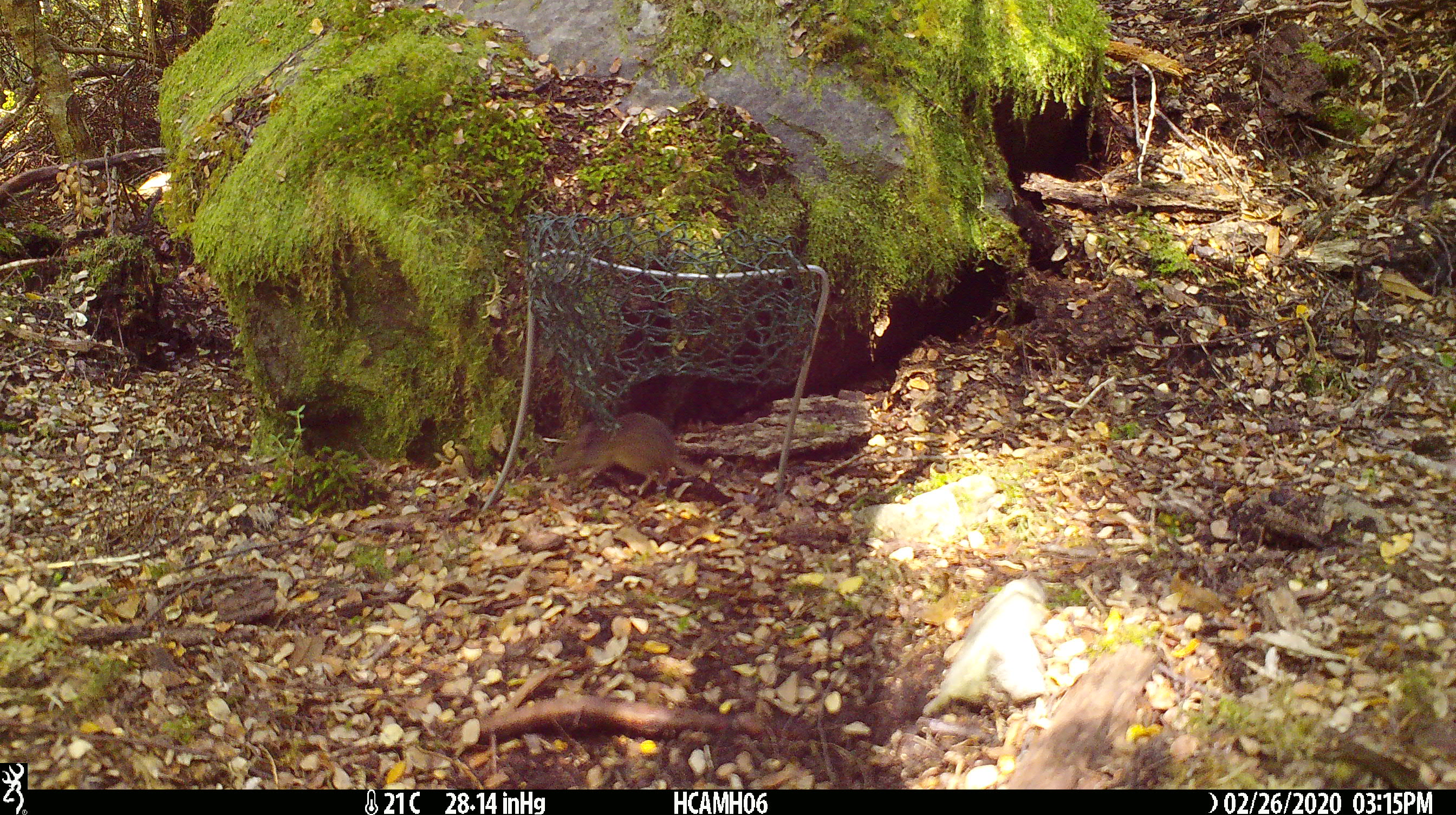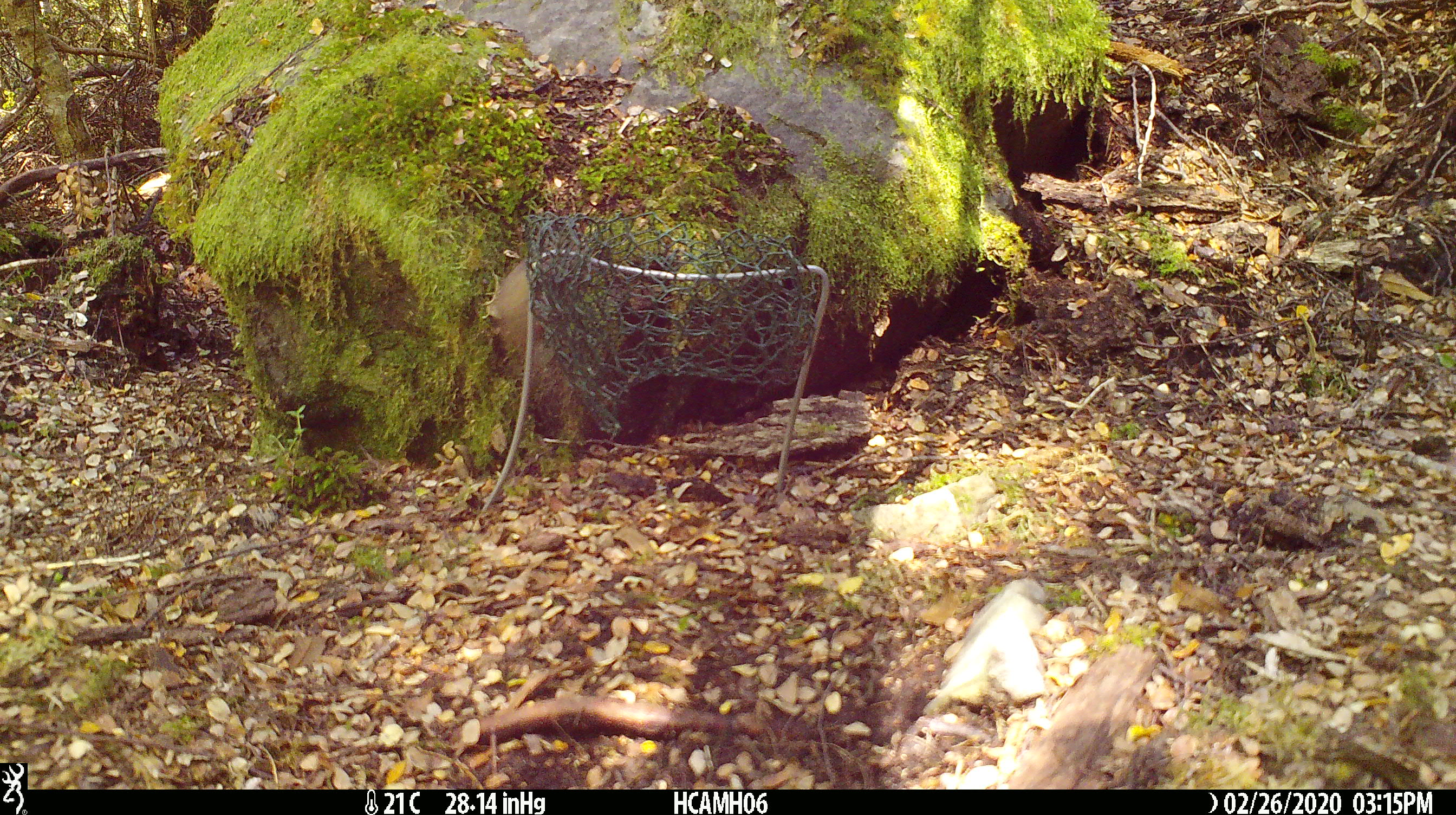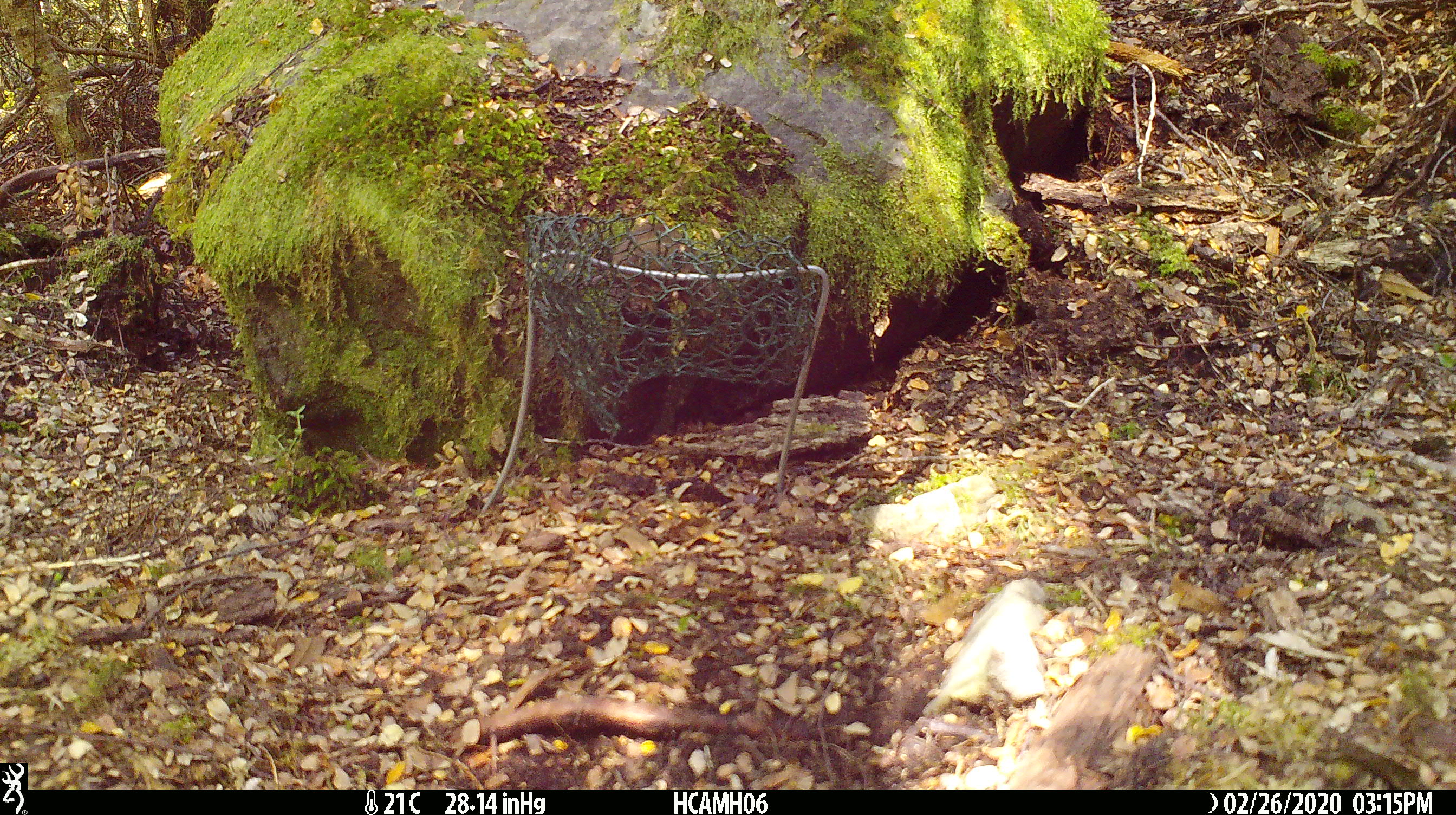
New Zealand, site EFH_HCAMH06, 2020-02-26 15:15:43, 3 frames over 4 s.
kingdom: Animalia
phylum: Chordata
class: Mammalia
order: Rodentia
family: Muridae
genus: Mus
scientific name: Mus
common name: mouse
Mouse (Mus).